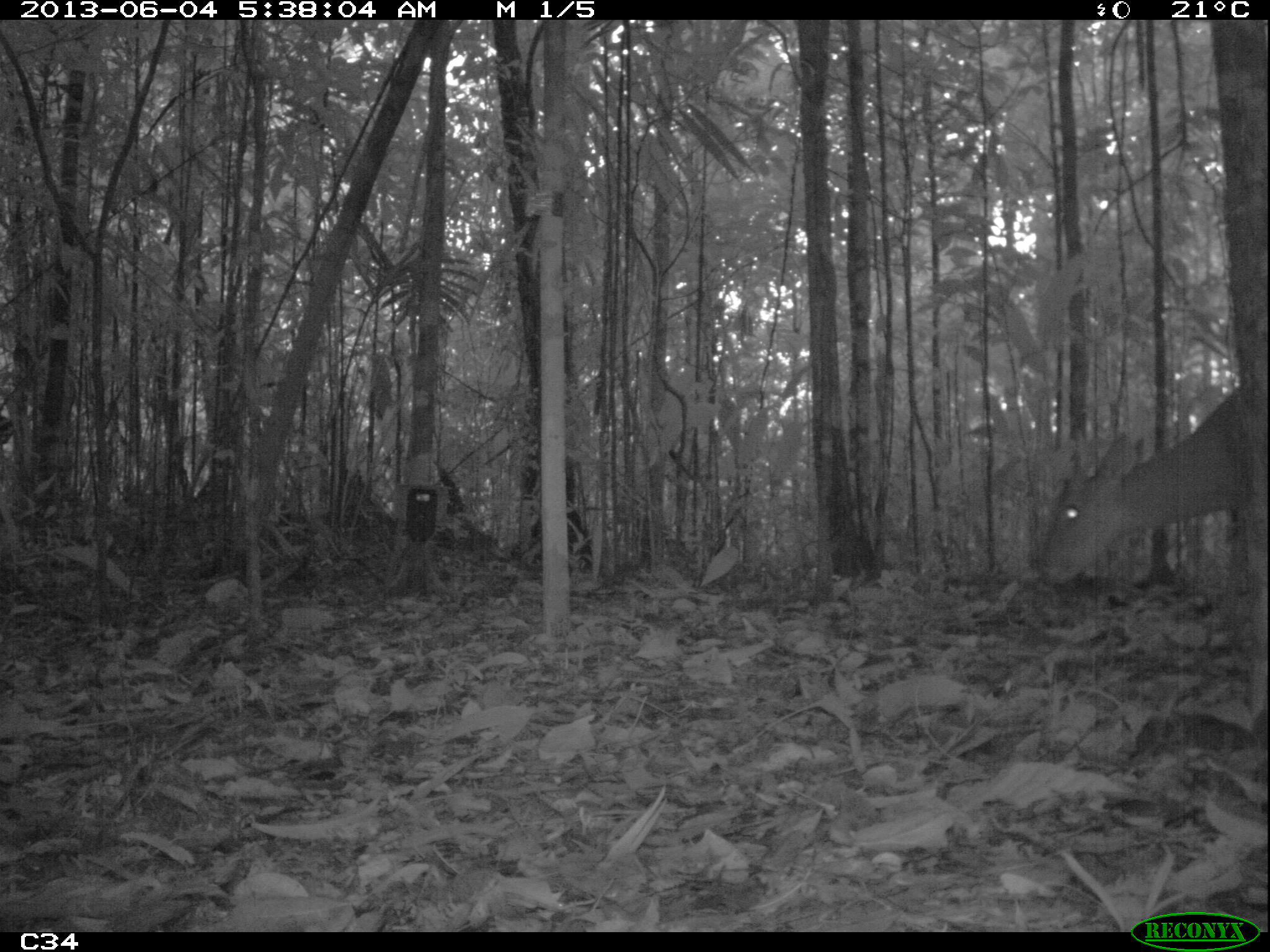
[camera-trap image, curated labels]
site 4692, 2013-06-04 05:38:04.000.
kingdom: Animalia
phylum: Chordata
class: Mammalia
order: Artiodactyla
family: Cervidae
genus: Mazama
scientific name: Mazama americana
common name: red brocket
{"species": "Mazama americana (red brocket)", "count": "1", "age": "adult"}